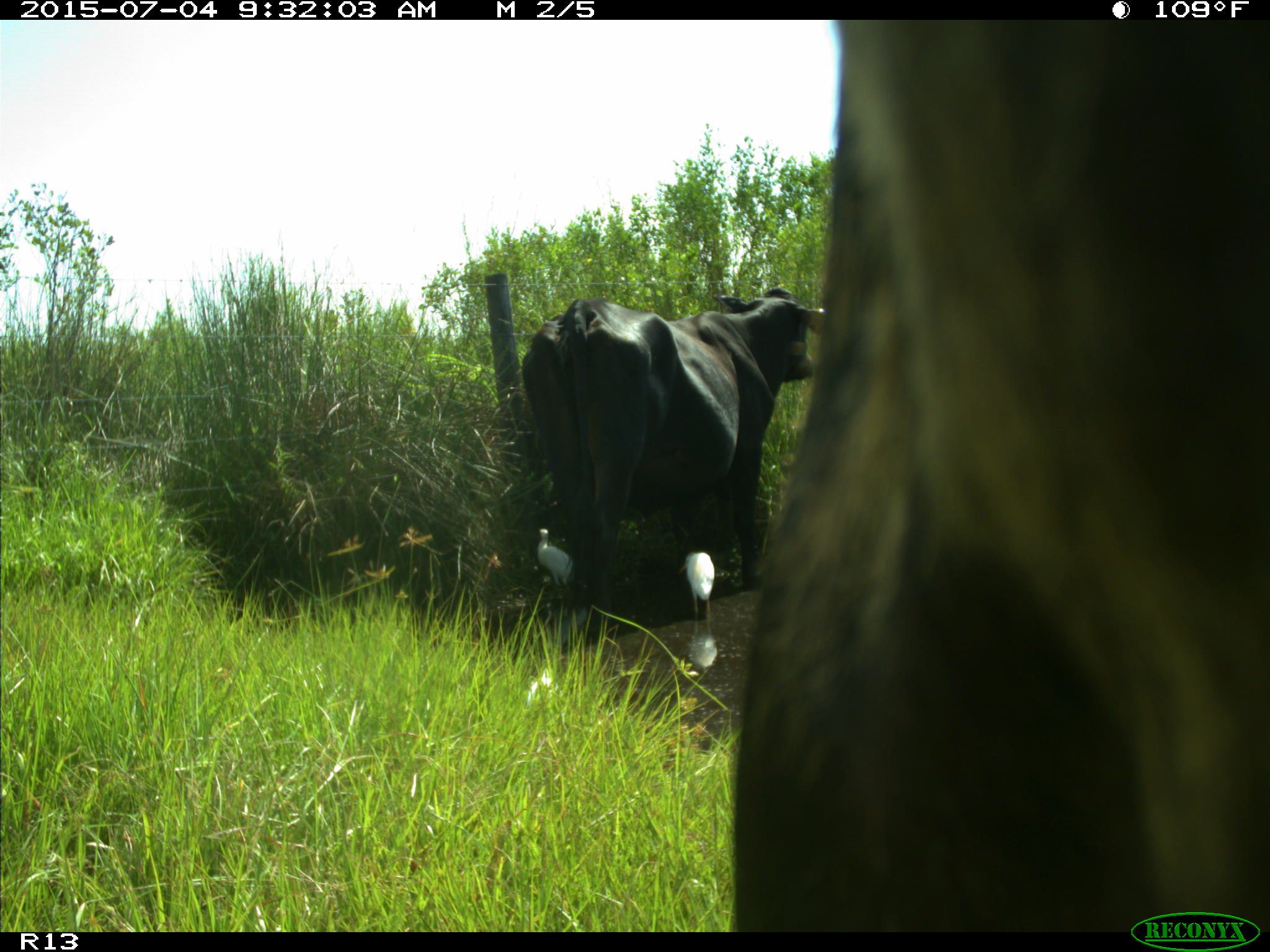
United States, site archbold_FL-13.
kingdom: Animalia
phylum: Chordata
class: Mammalia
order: Artiodactyla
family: Bovidae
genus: Bos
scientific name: Bos taurus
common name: domestic cow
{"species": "Bos taurus (domestic cow)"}